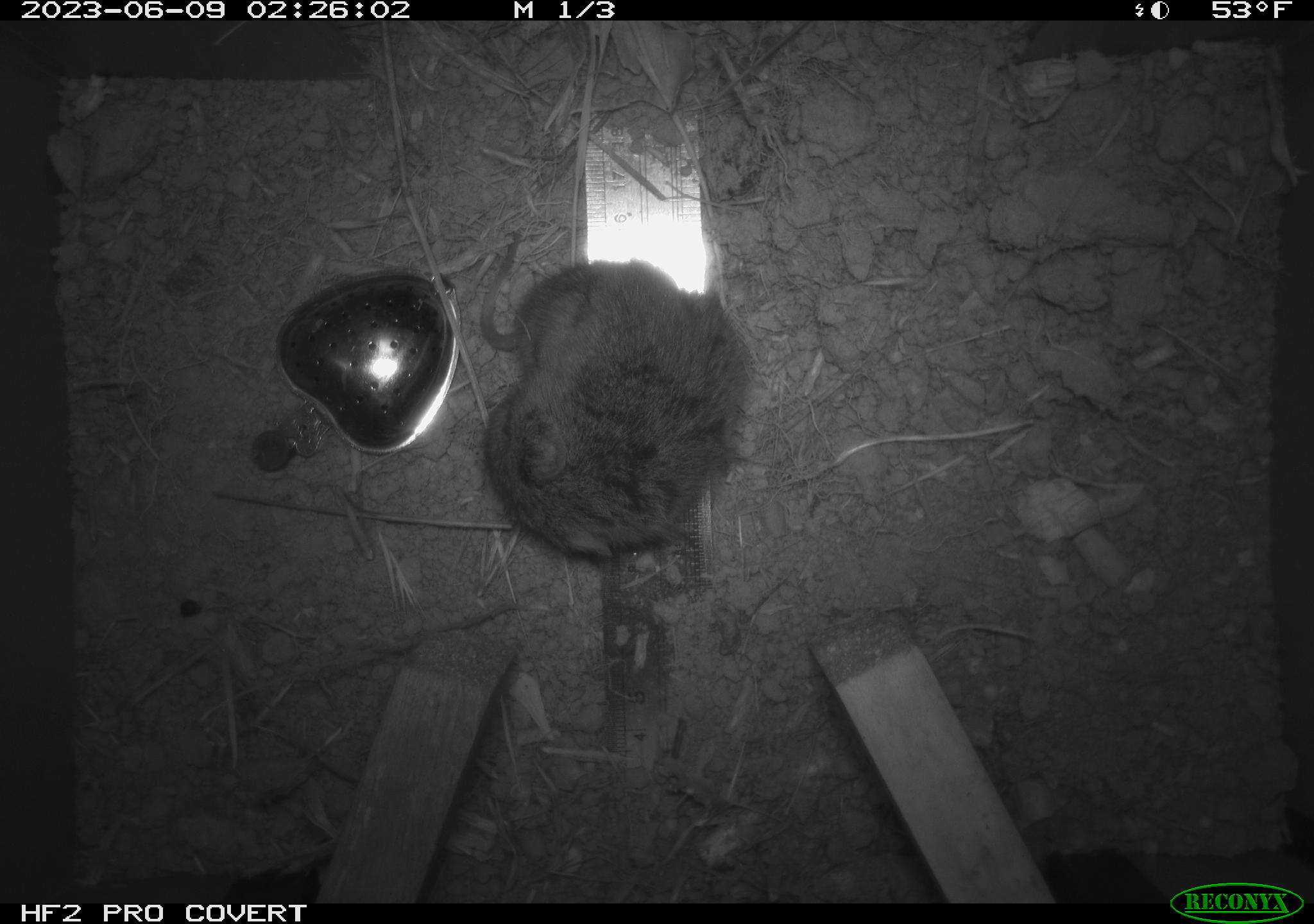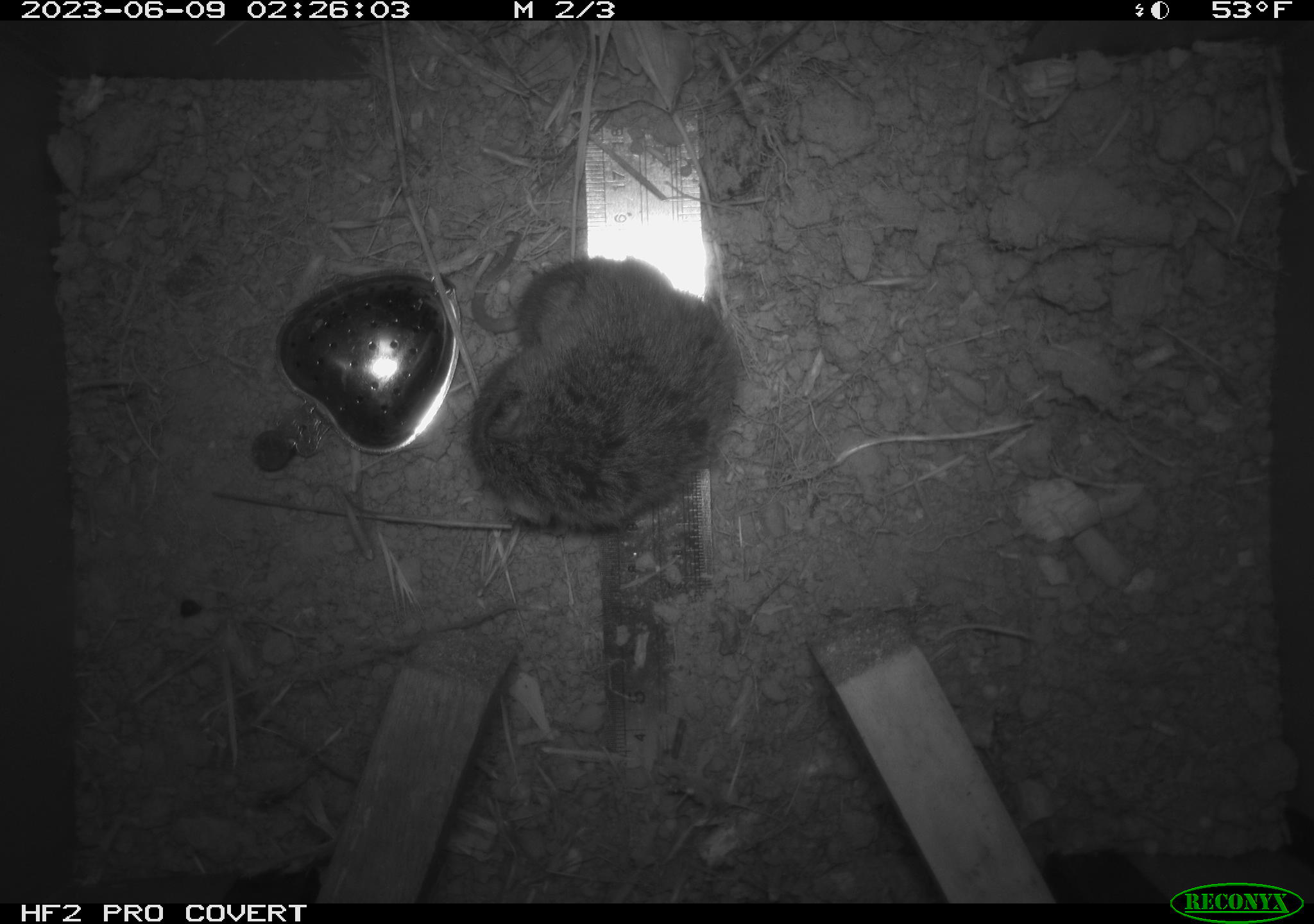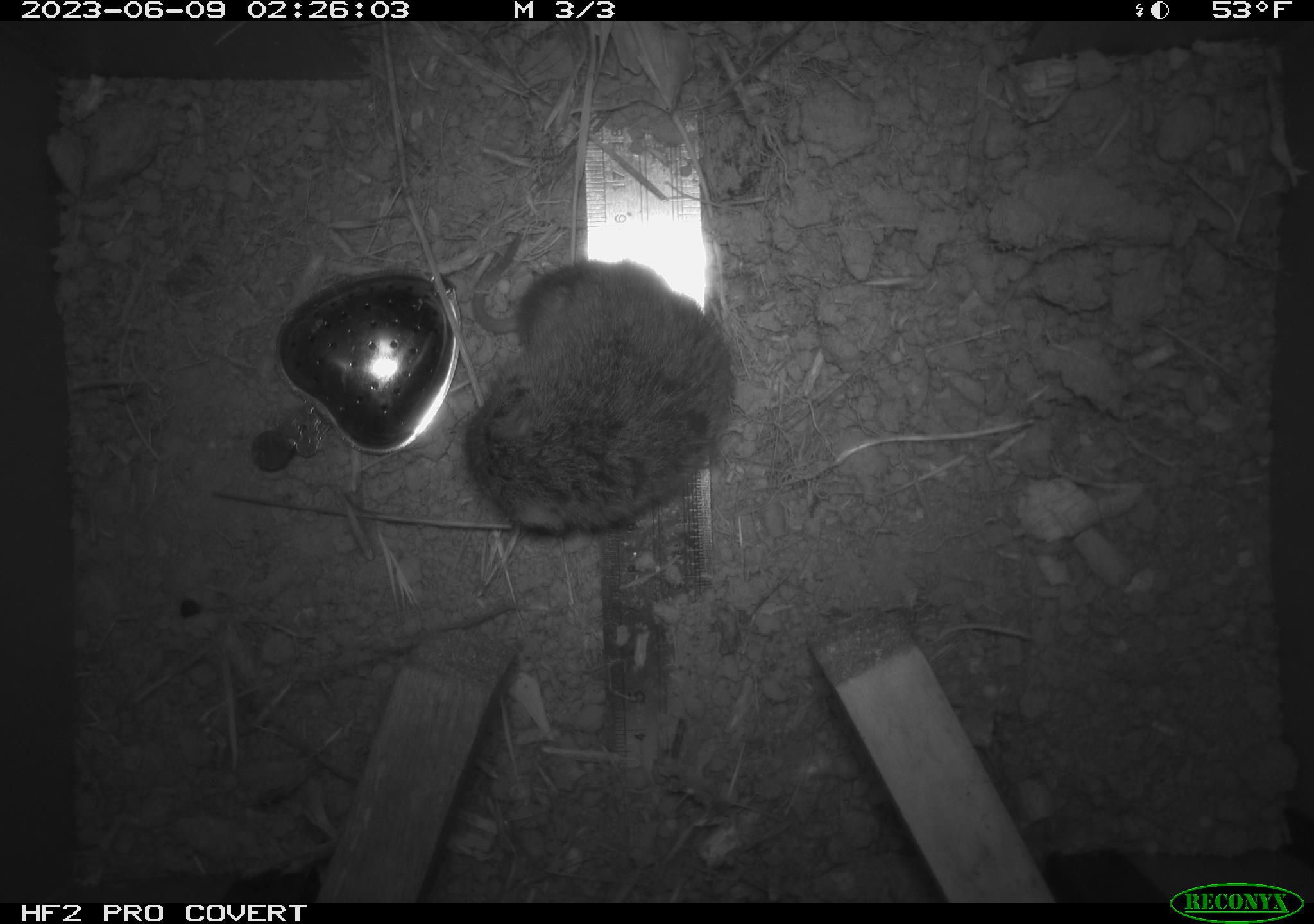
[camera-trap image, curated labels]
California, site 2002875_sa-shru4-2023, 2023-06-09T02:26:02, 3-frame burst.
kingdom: Animalia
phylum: Chordata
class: Mammalia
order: Rodentia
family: Cricetidae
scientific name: Arvicolinae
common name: voles, lemmings, and muskrats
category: arvicolinae subfamily